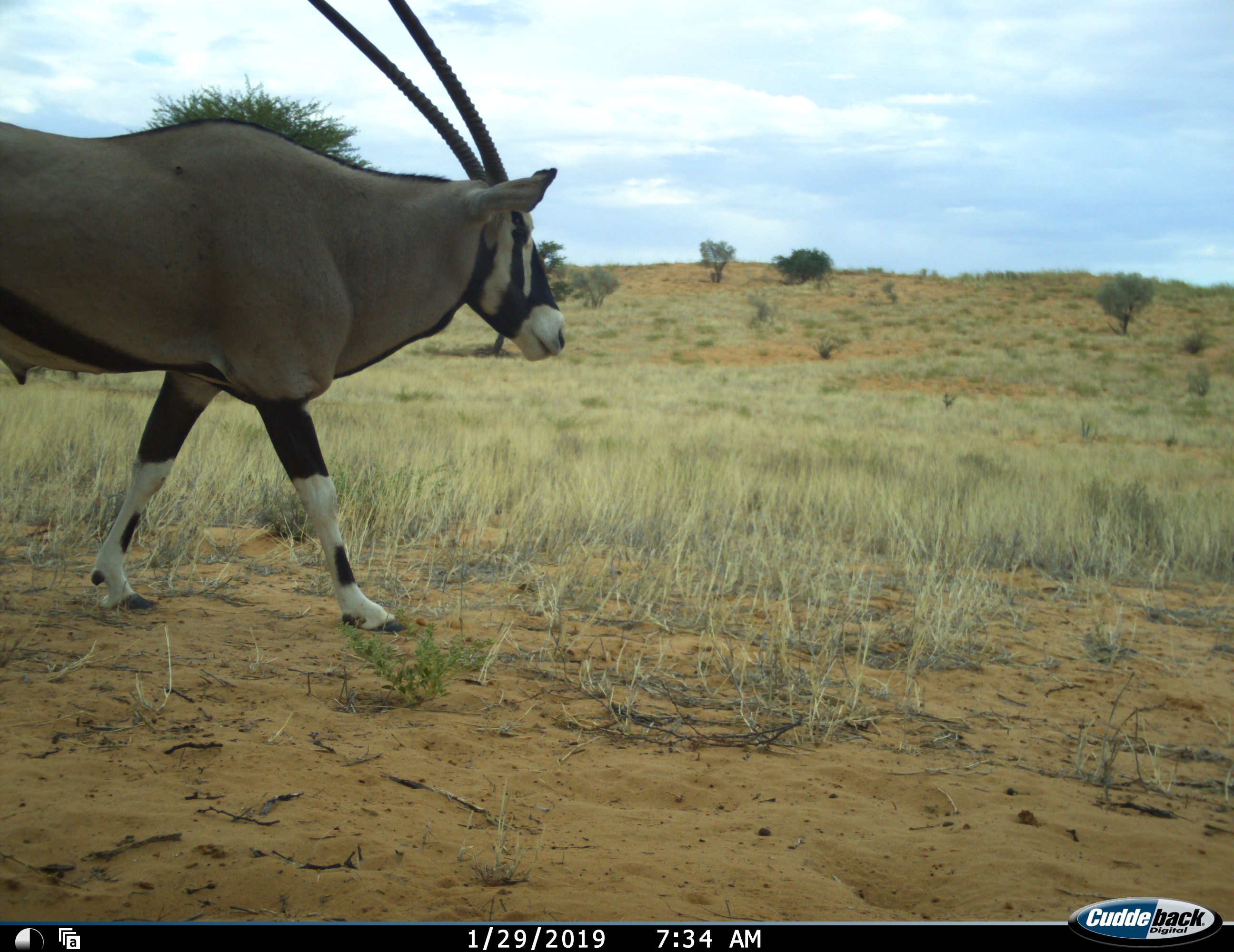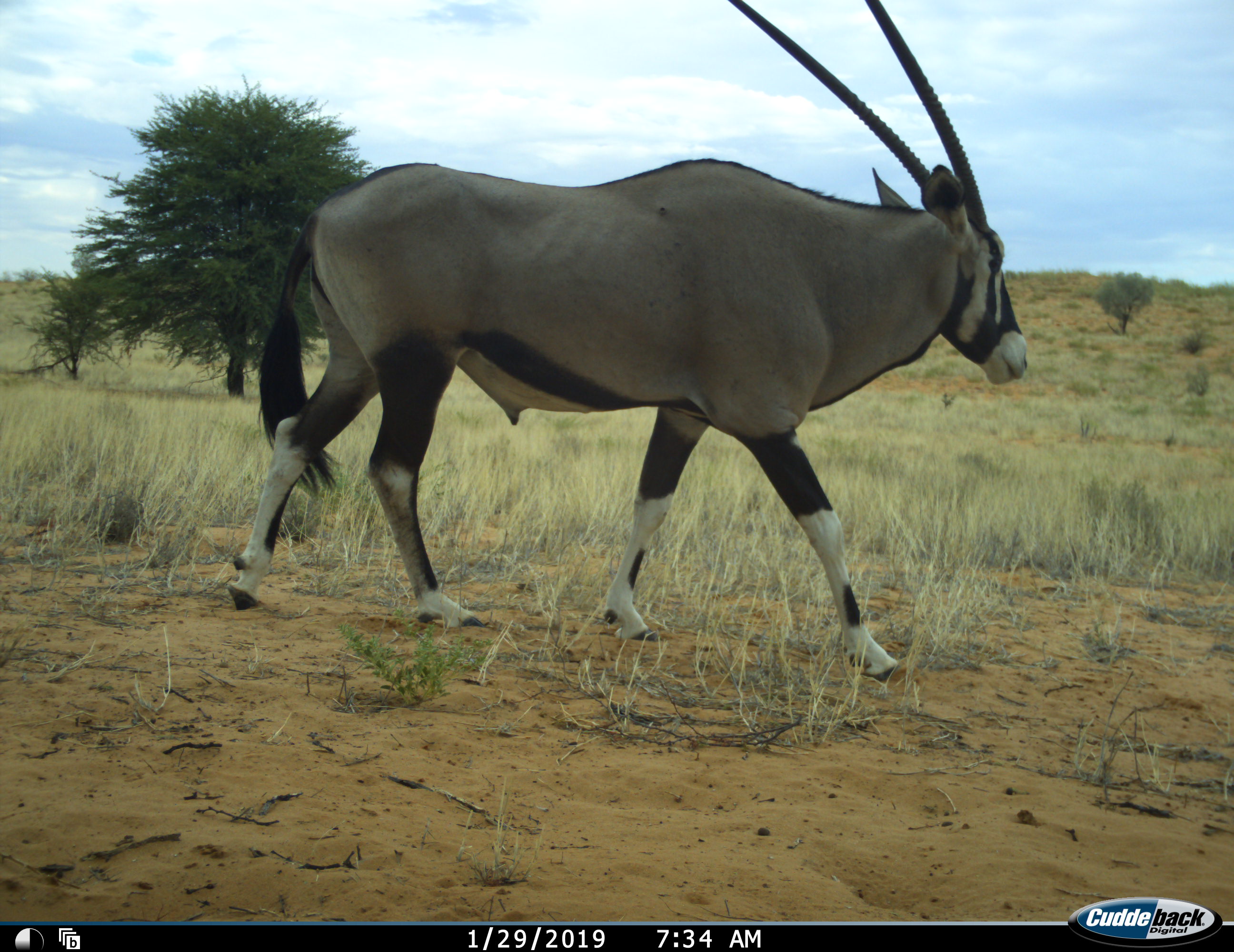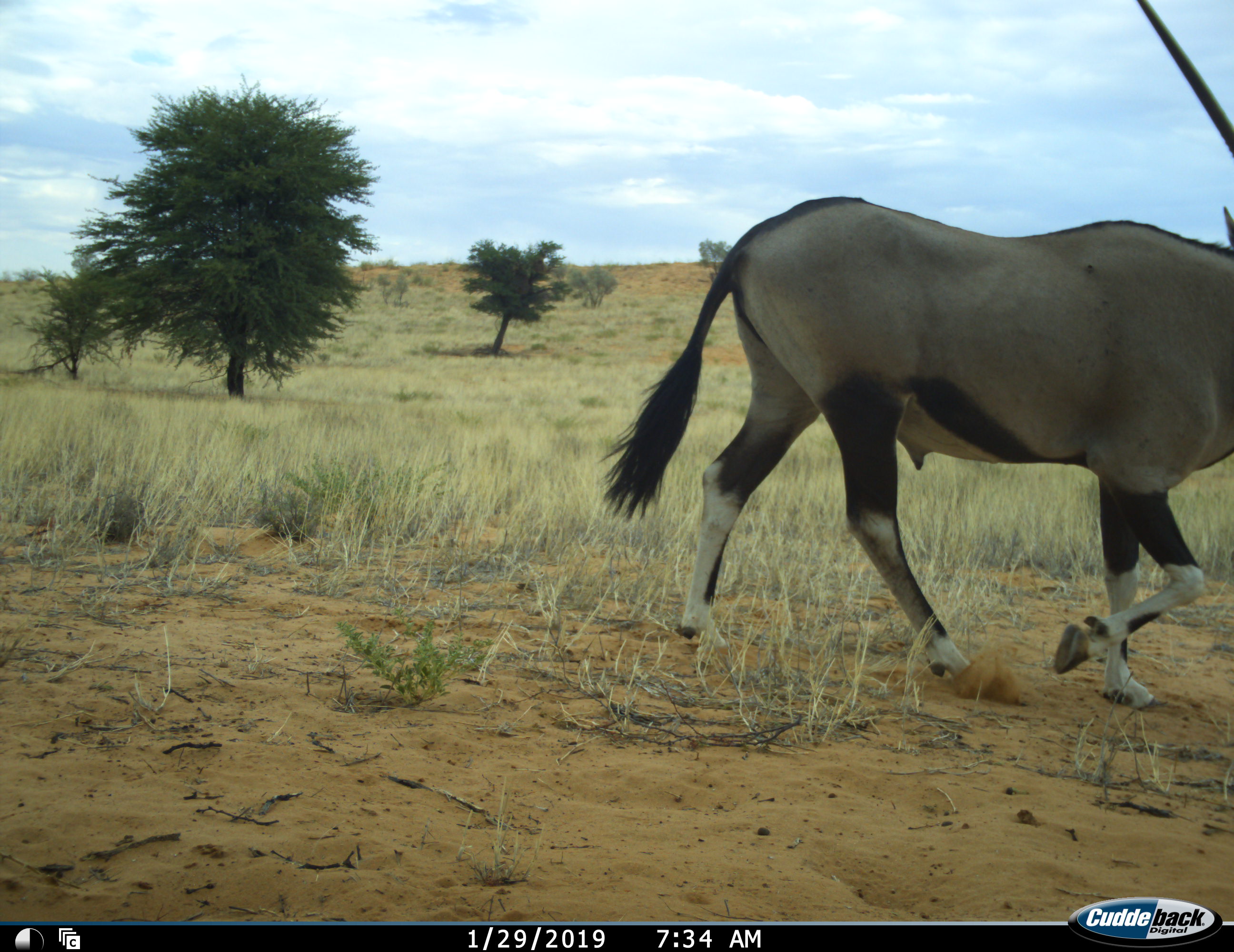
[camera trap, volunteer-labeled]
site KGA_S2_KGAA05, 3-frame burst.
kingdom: Animalia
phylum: Chordata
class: Mammalia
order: Artiodactyla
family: Bovidae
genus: Oryx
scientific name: Oryx gazella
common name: gemsbok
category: oryx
Oryx (gemsbok) (Oryx gazella), count 1. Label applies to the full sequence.